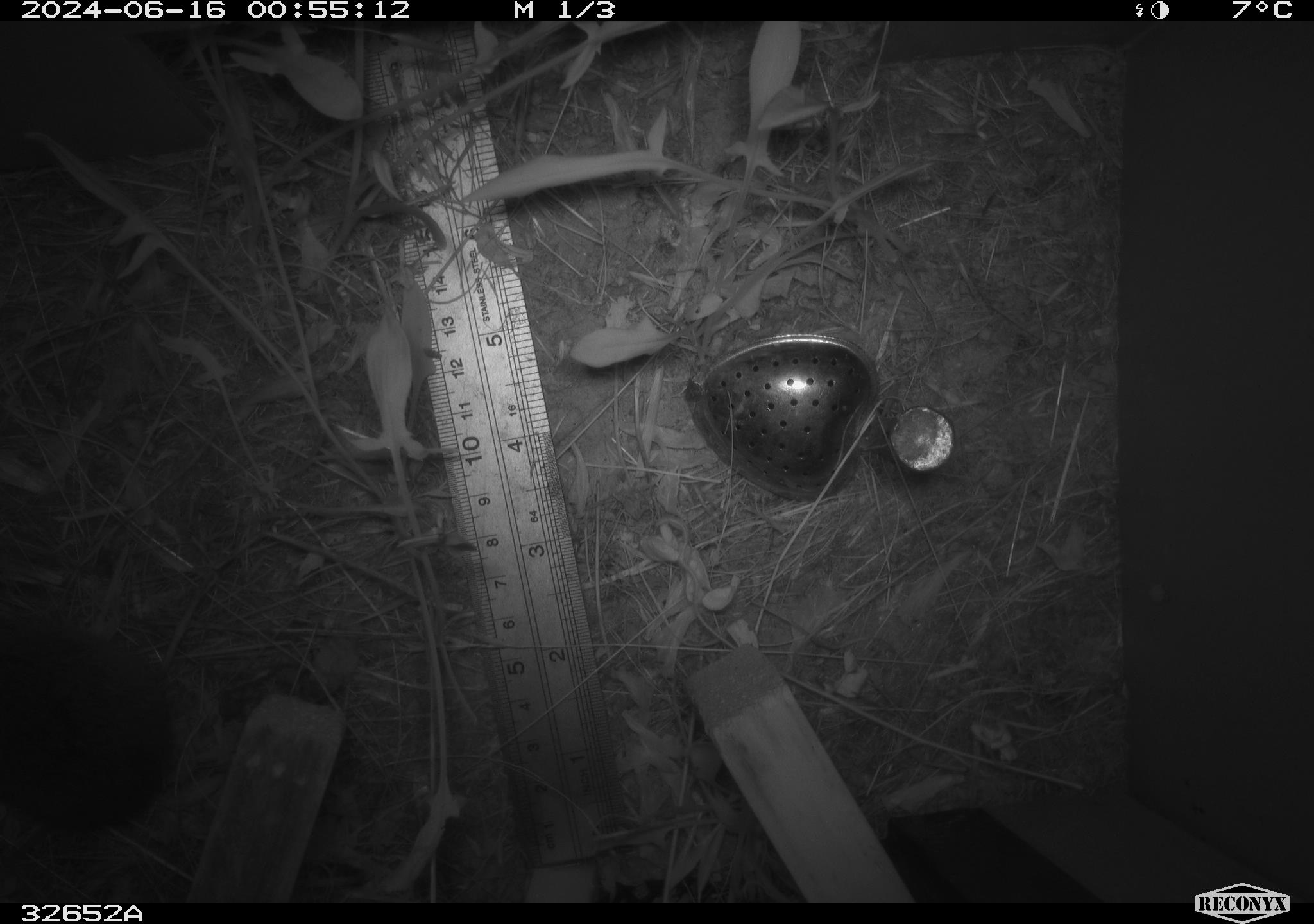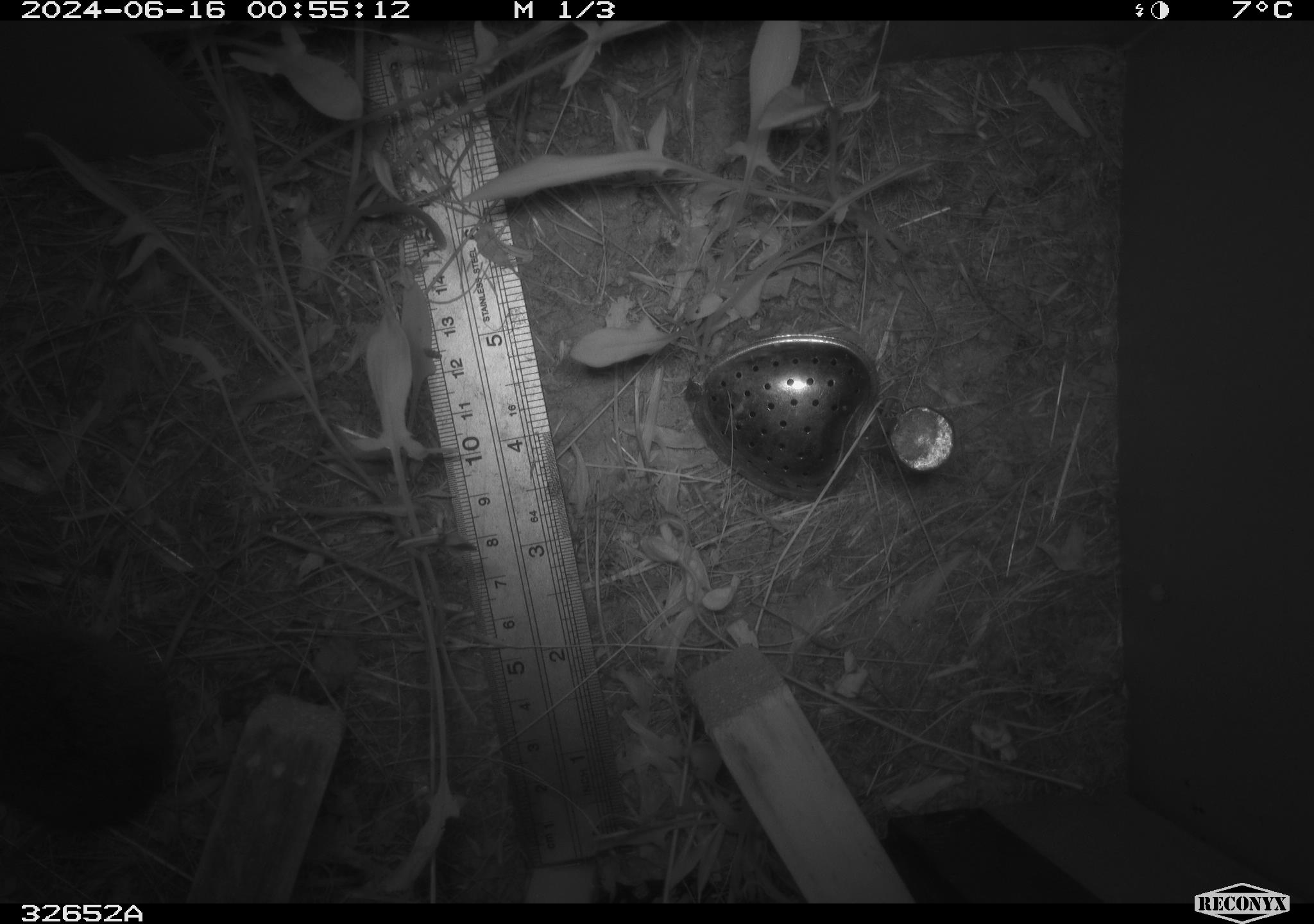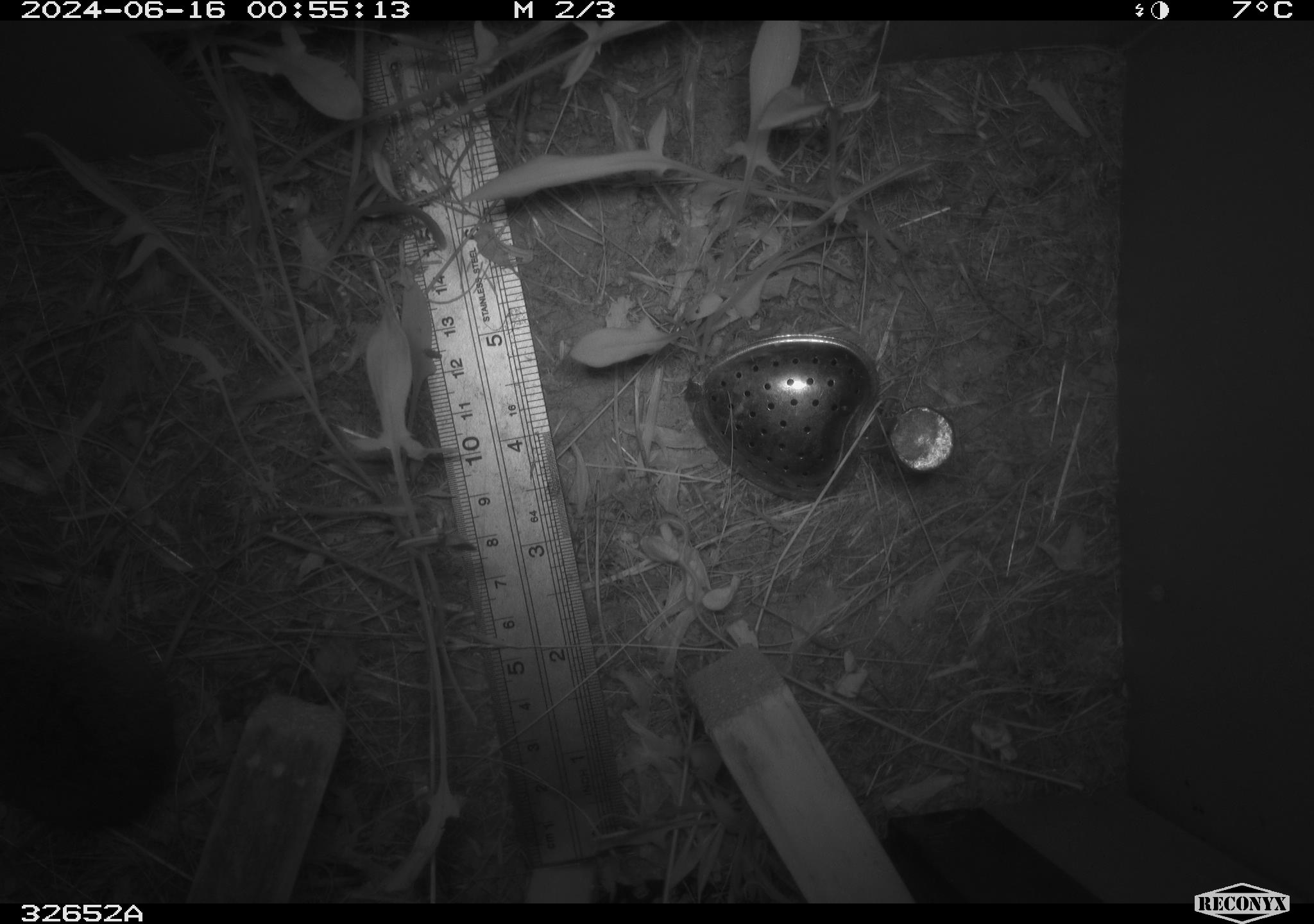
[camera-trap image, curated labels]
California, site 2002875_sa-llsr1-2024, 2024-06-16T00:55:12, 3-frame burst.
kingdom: Animalia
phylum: Chordata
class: Mammalia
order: Rodentia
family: Cricetidae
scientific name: Arvicolinae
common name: voles, lemmings, and muskrats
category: arvicolinae subfamily